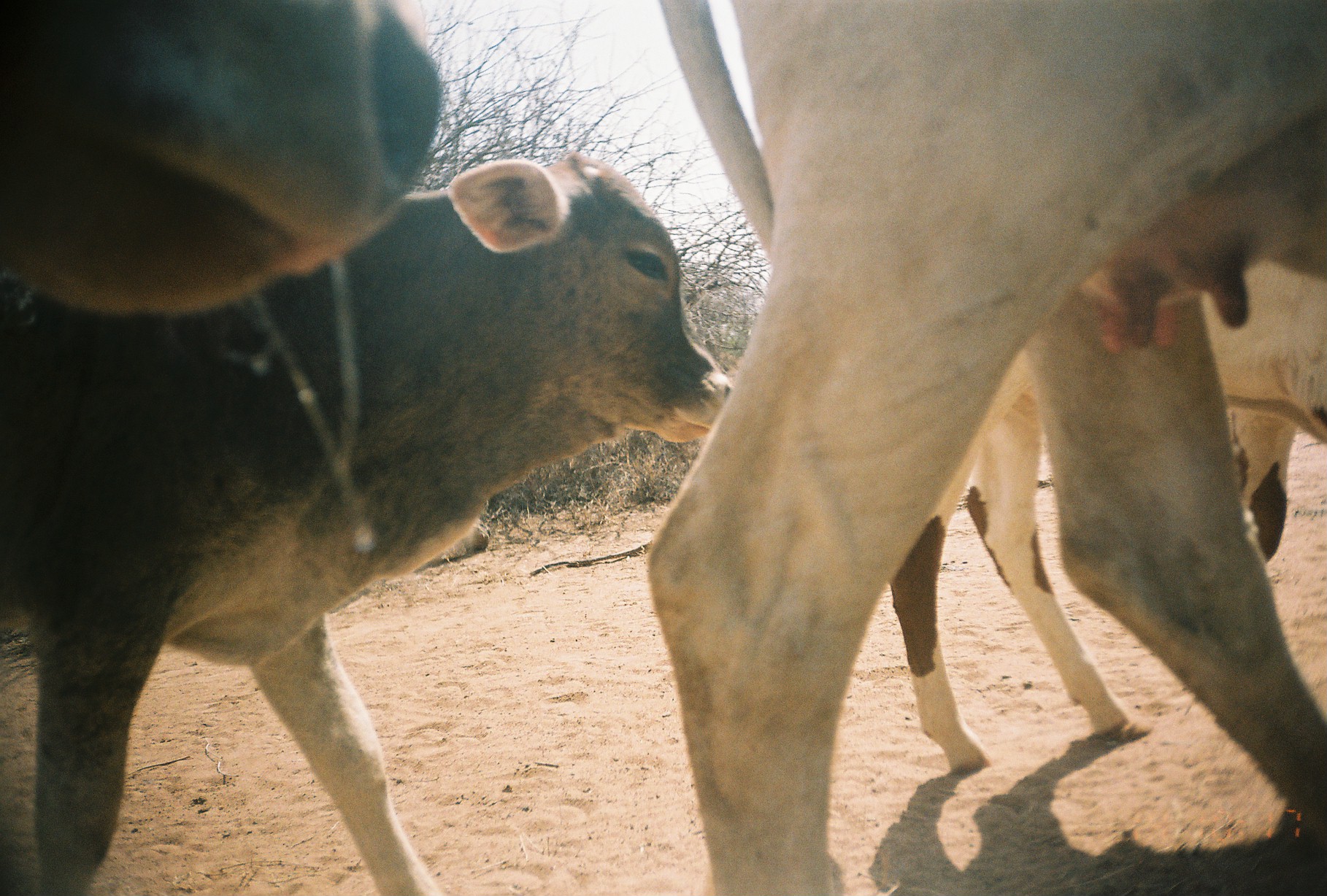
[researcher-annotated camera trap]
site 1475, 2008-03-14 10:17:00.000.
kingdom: Animalia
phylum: Chordata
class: Mammalia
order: Artiodactyla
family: Bovidae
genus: Bos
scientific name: Bos taurus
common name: domestic cattle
Bos taurus (domestic cattle), count 4.